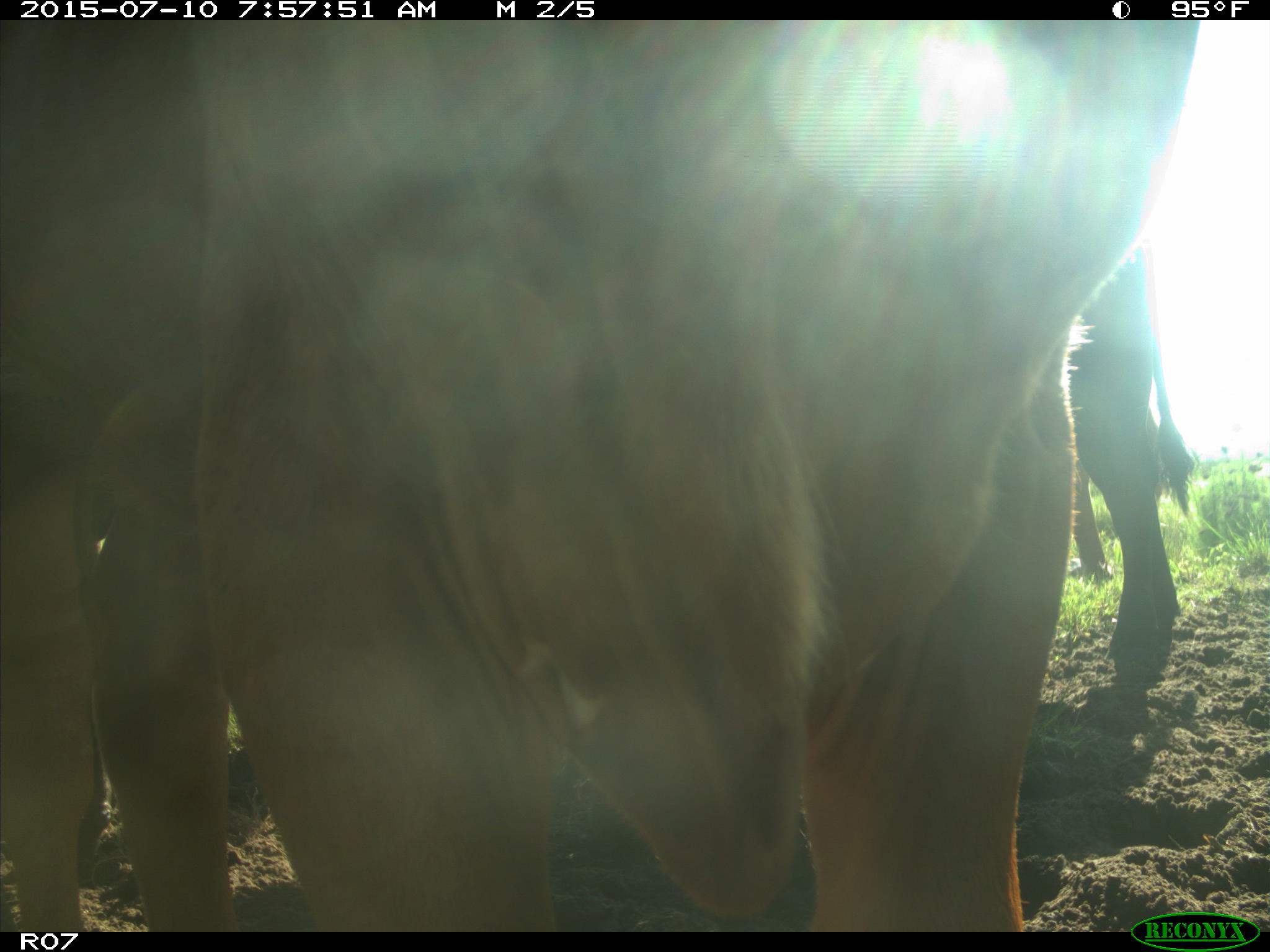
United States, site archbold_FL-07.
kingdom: Animalia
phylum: Chordata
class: Mammalia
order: Artiodactyla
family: Bovidae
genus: Bos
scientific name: Bos taurus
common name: domestic cow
Bos taurus (domestic cow).